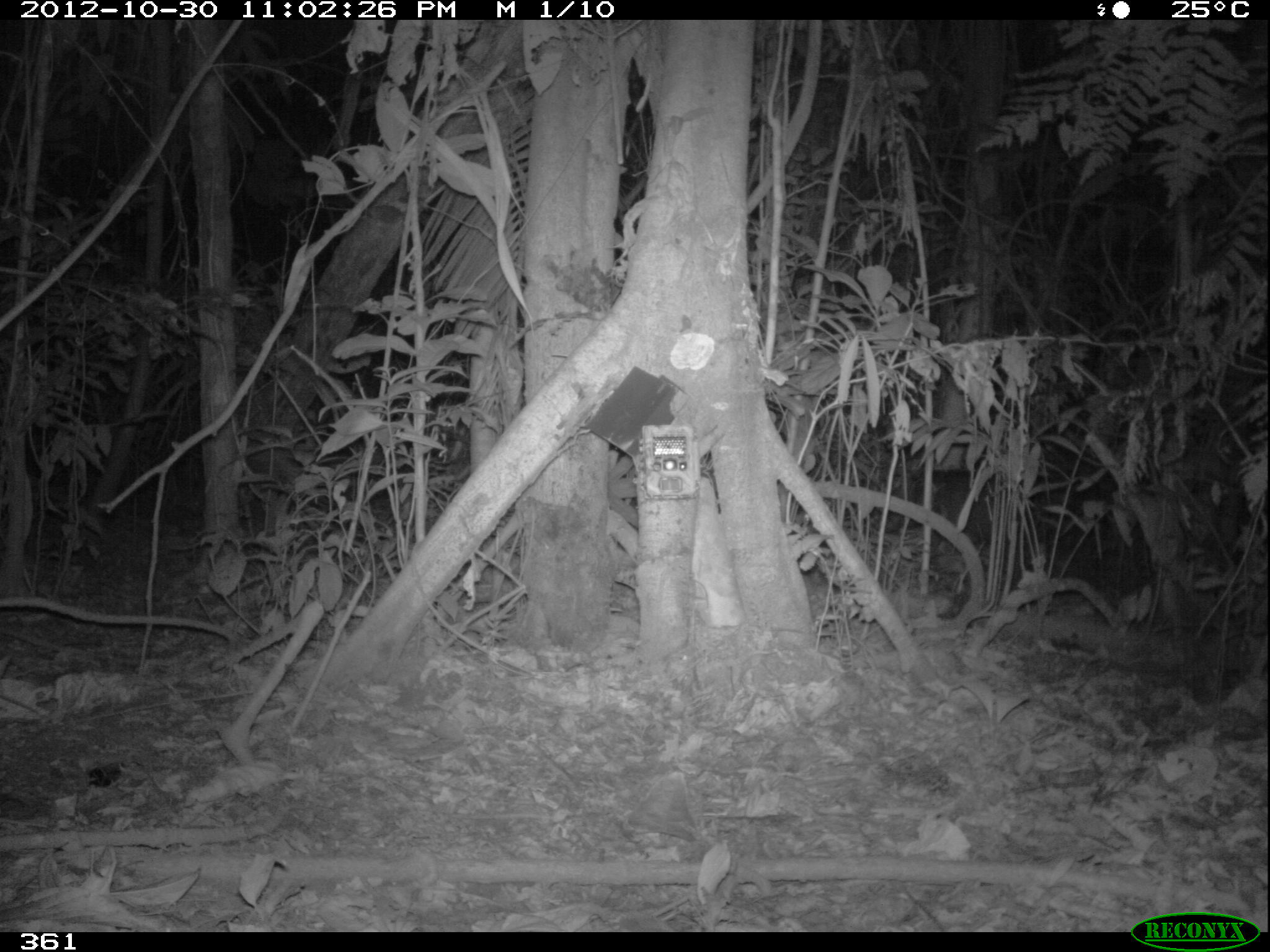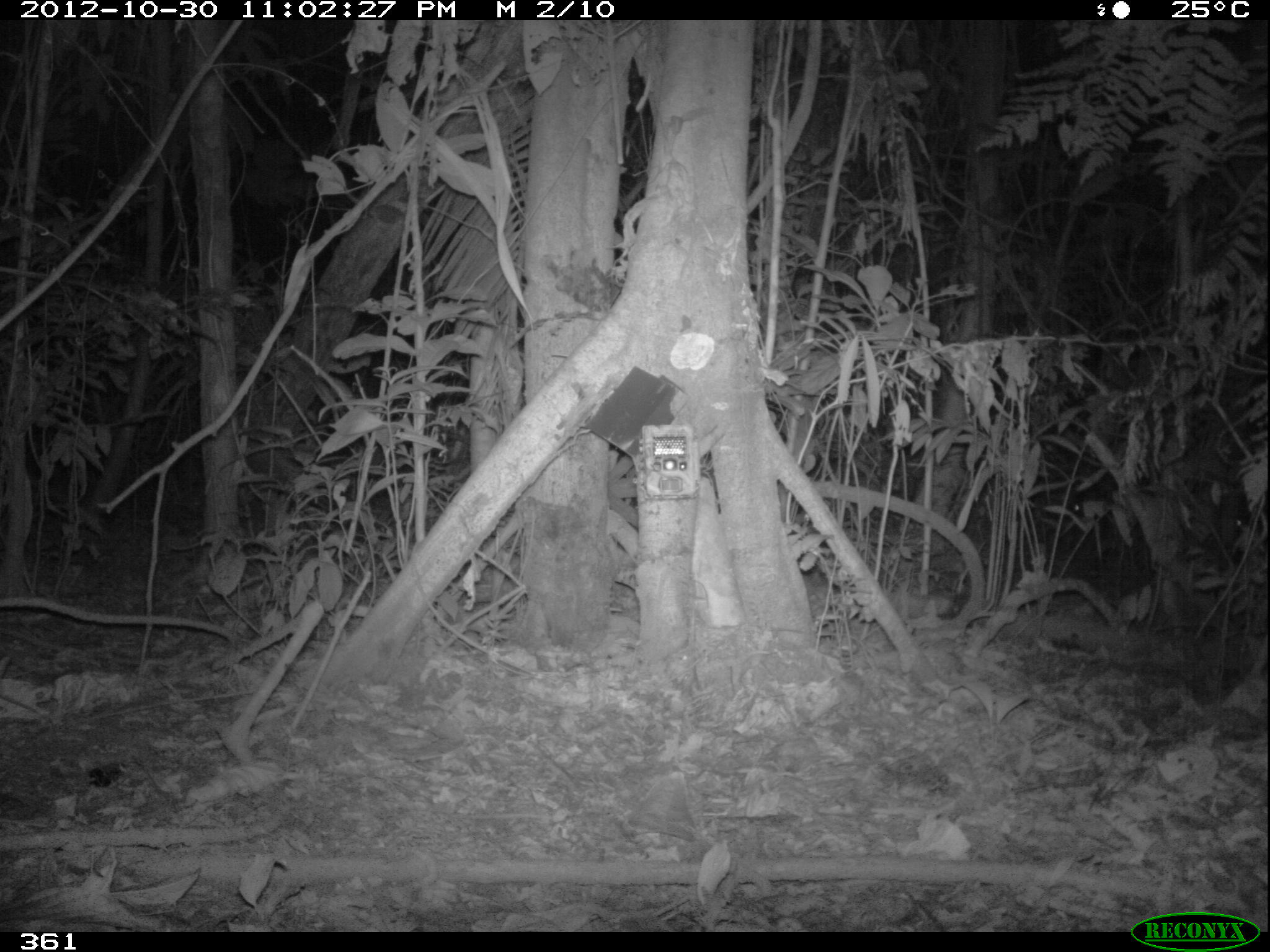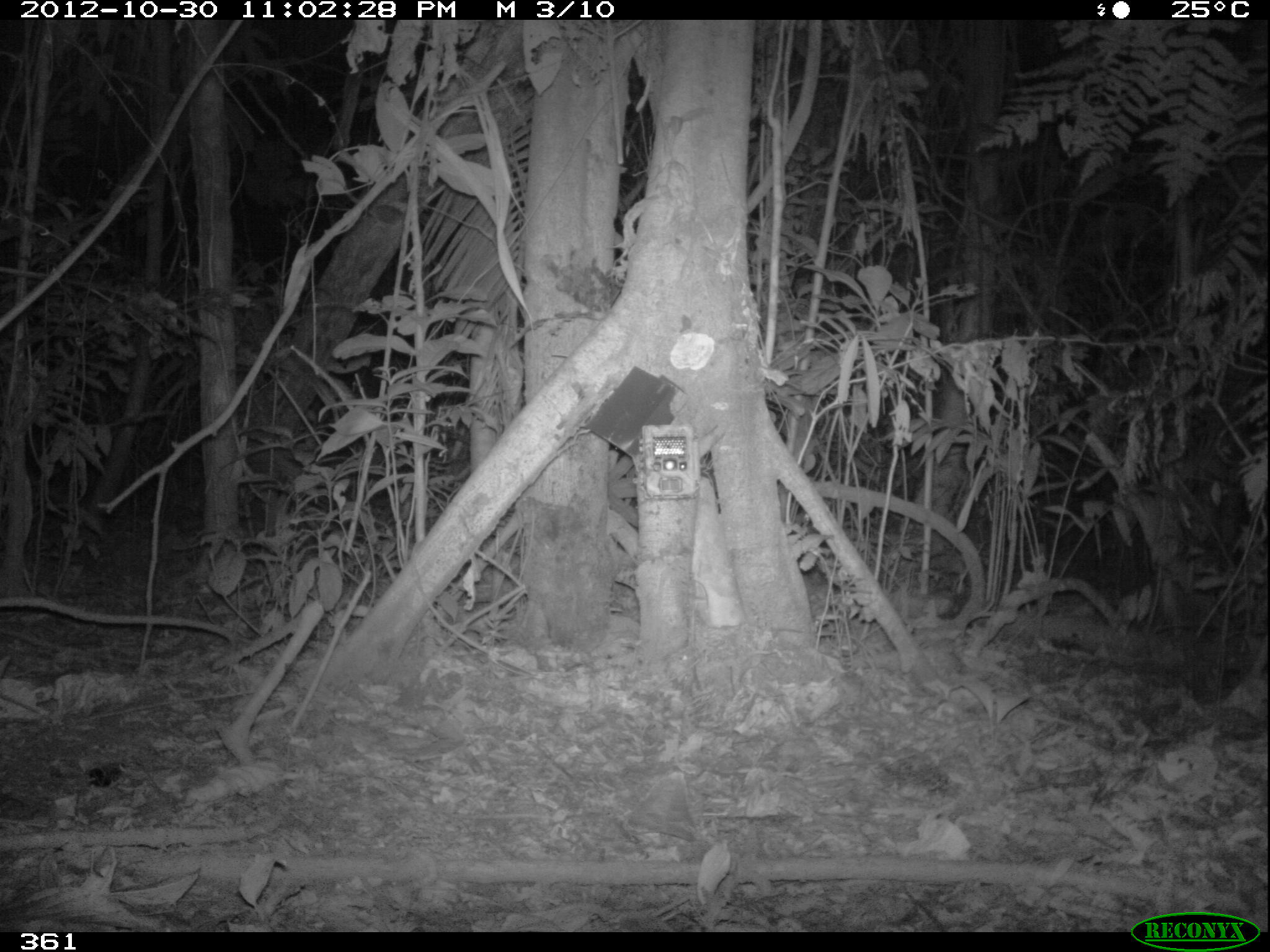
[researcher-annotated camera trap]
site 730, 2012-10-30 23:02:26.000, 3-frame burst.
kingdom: Animalia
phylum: Chordata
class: Mammalia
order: Artiodactyla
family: Tayassuidae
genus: Tayassu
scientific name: Tayassu pecari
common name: white-lipped peccary